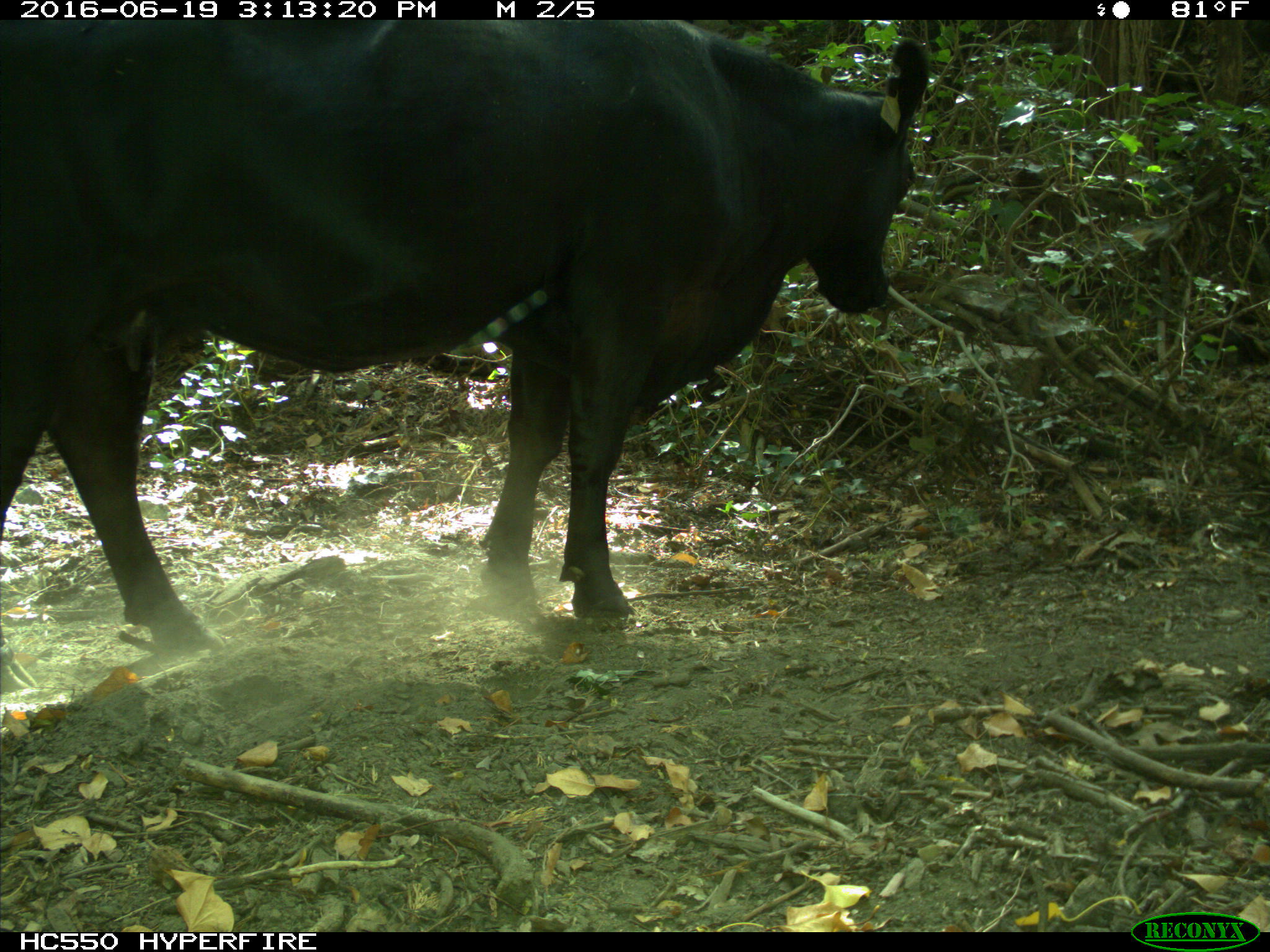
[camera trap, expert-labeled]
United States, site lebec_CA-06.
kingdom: Animalia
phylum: Chordata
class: Mammalia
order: Artiodactyla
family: Bovidae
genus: Bos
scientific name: Bos taurus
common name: domestic cow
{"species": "Bos taurus (domestic cow)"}